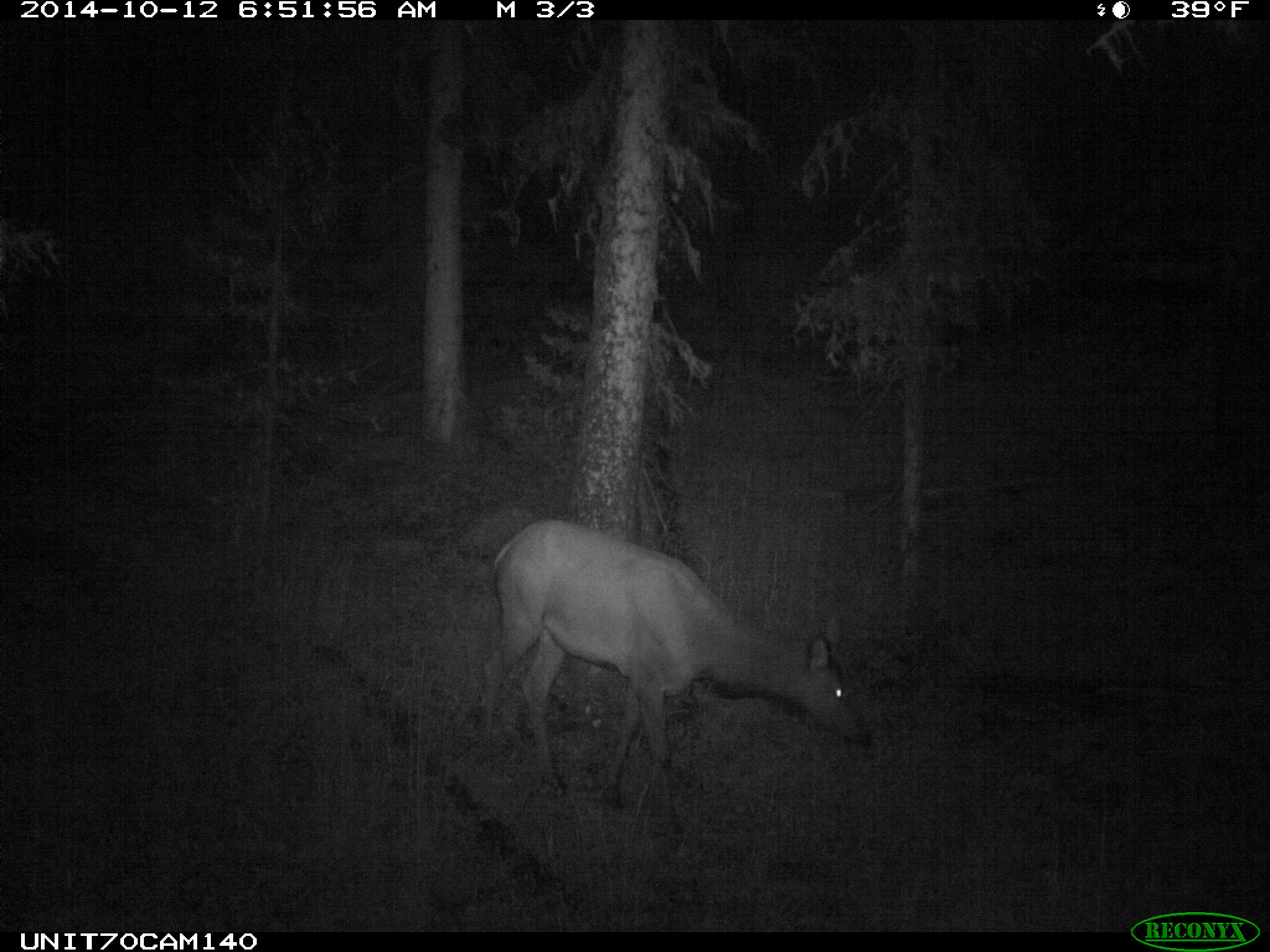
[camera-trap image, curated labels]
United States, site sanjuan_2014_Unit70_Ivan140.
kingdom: Animalia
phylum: Chordata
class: Mammalia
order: Artiodactyla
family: Cervidae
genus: Cervus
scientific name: Cervus elaphus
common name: red deer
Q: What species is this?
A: Cervus elaphus (red deer).